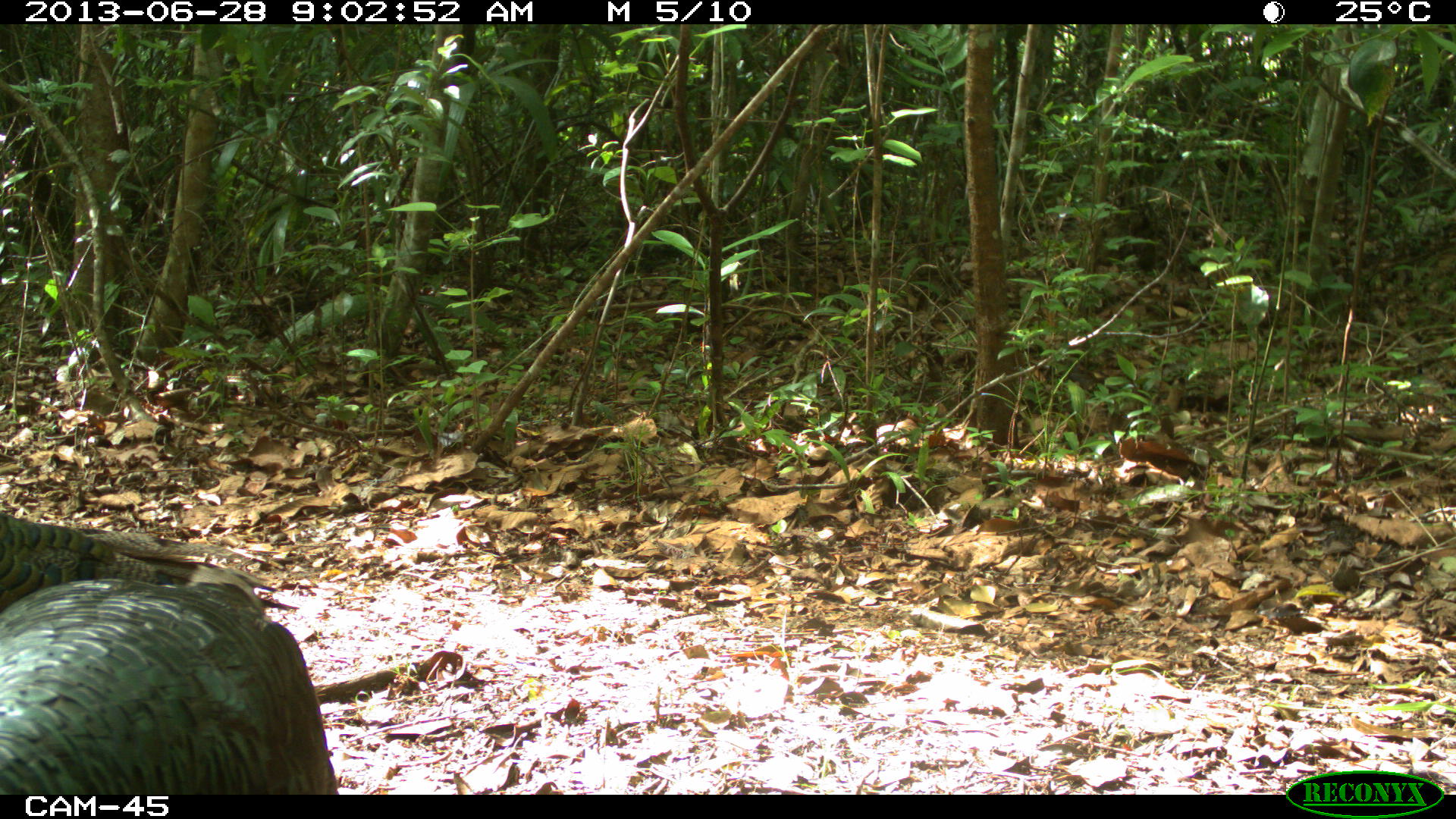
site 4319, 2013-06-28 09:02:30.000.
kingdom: Animalia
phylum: Chordata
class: Aves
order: Galliformes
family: Phasianidae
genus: Meleagris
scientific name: Meleagris ocellata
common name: ocellated turkey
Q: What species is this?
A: Meleagris ocellata (ocellated turkey).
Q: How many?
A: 2.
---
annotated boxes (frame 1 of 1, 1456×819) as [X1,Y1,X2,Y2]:
meleagris ocellata: [0,511,336,794]